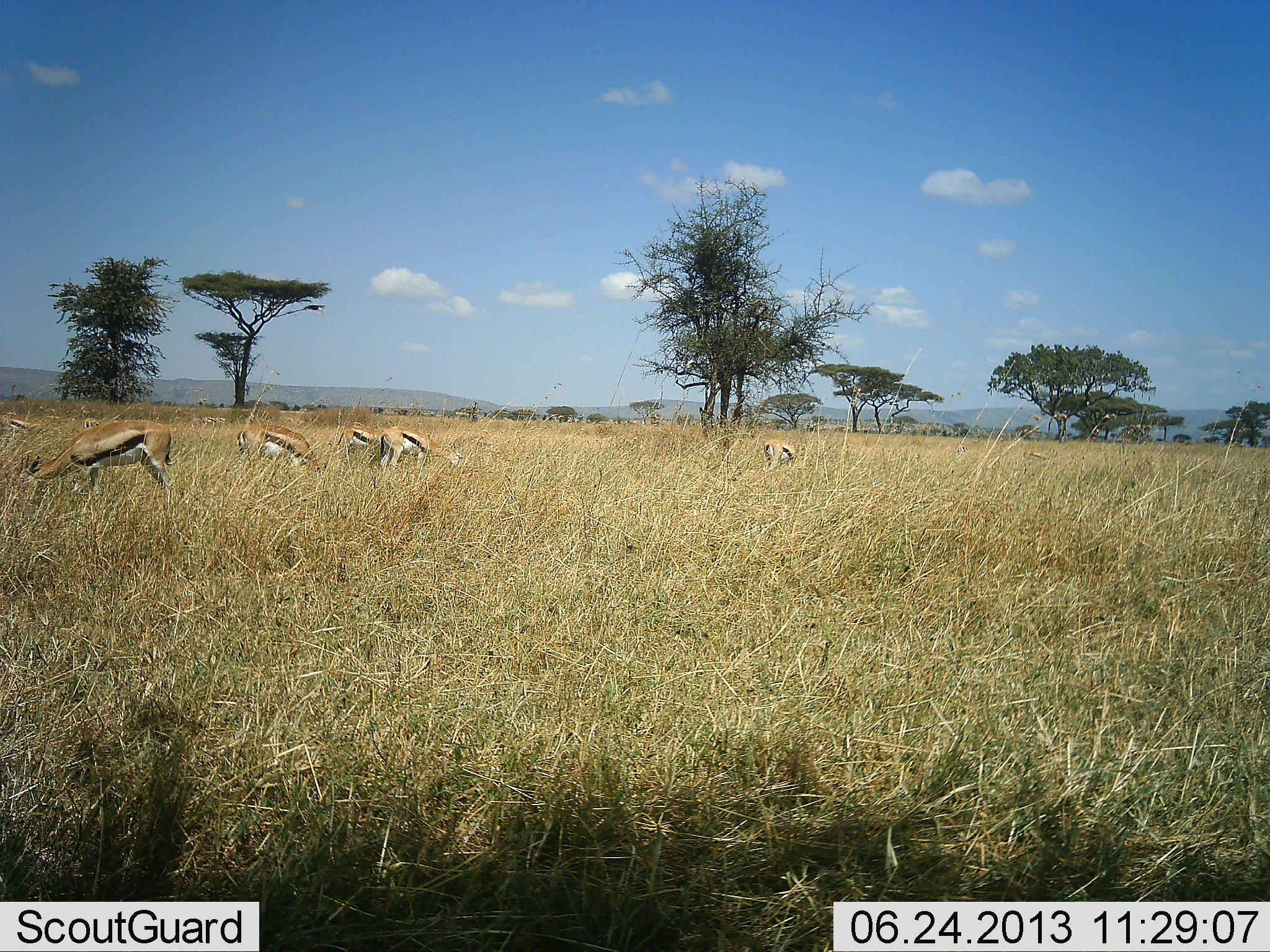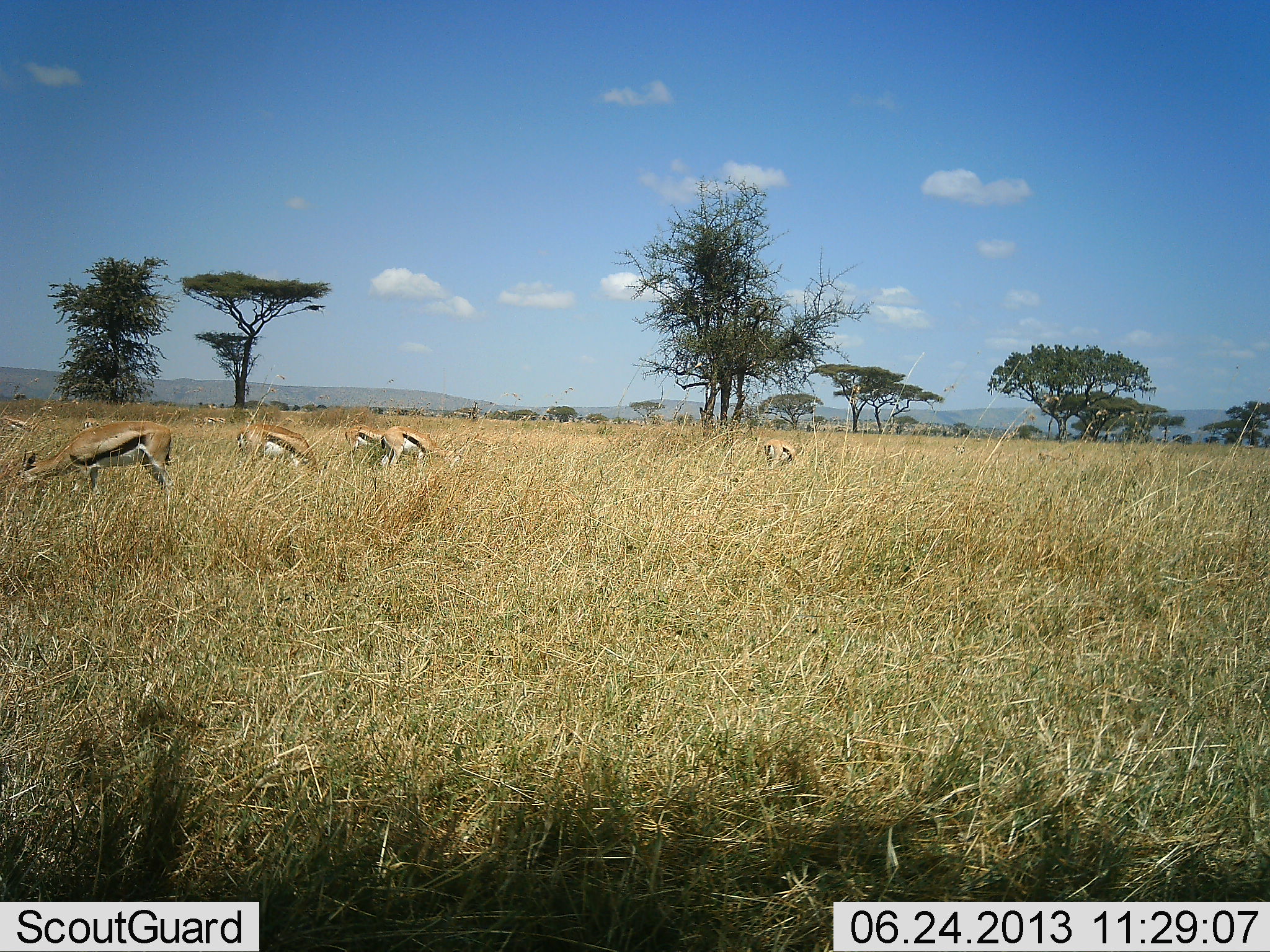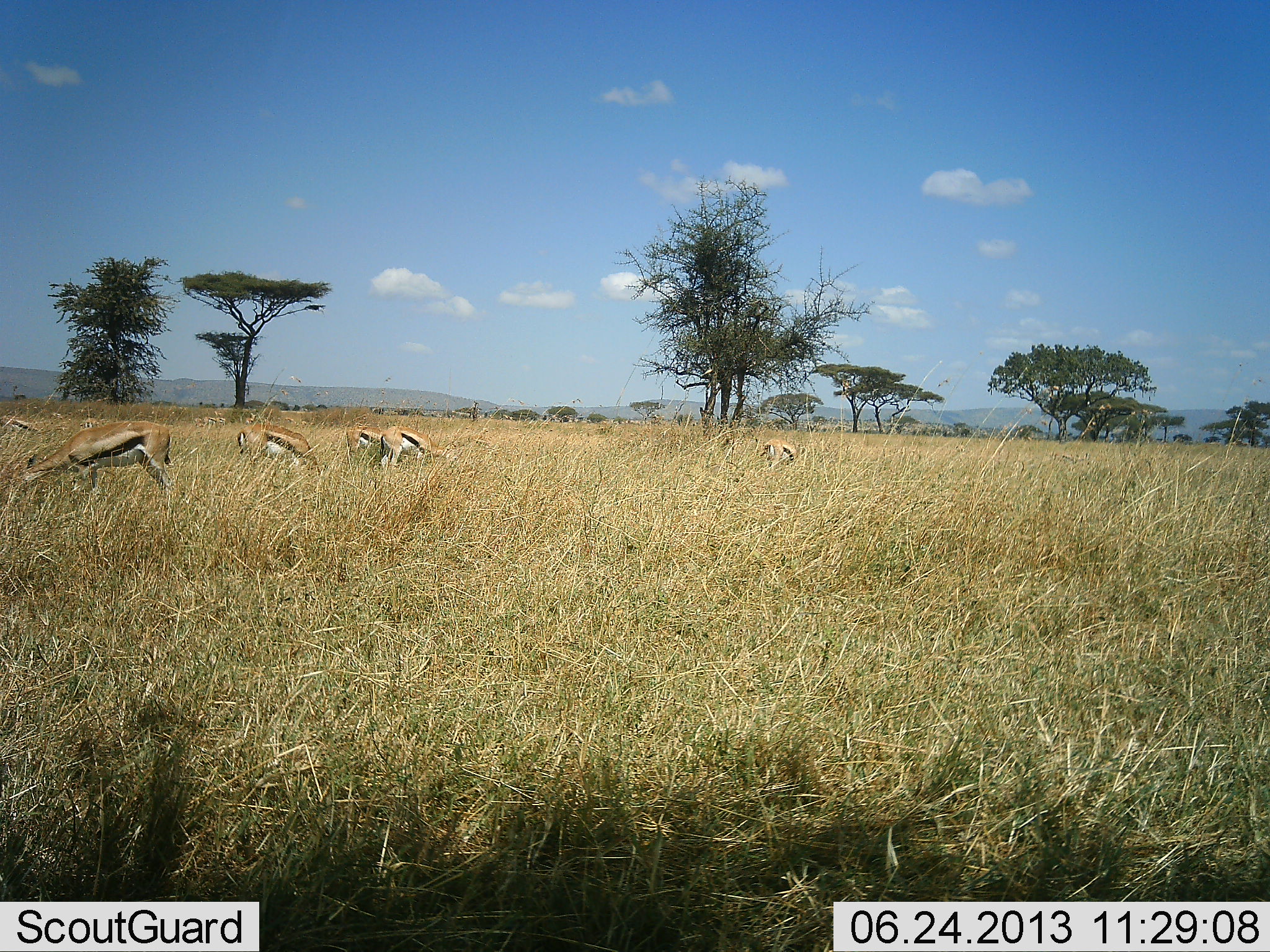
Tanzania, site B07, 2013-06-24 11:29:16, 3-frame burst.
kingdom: Animalia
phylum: Chordata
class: Mammalia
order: Artiodactyla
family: Bovidae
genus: Eudorcas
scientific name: Eudorcas thomsonii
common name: thomson's gazelle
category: gazellethomsons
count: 6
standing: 36%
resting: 0%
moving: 0%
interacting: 0%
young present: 0%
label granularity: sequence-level